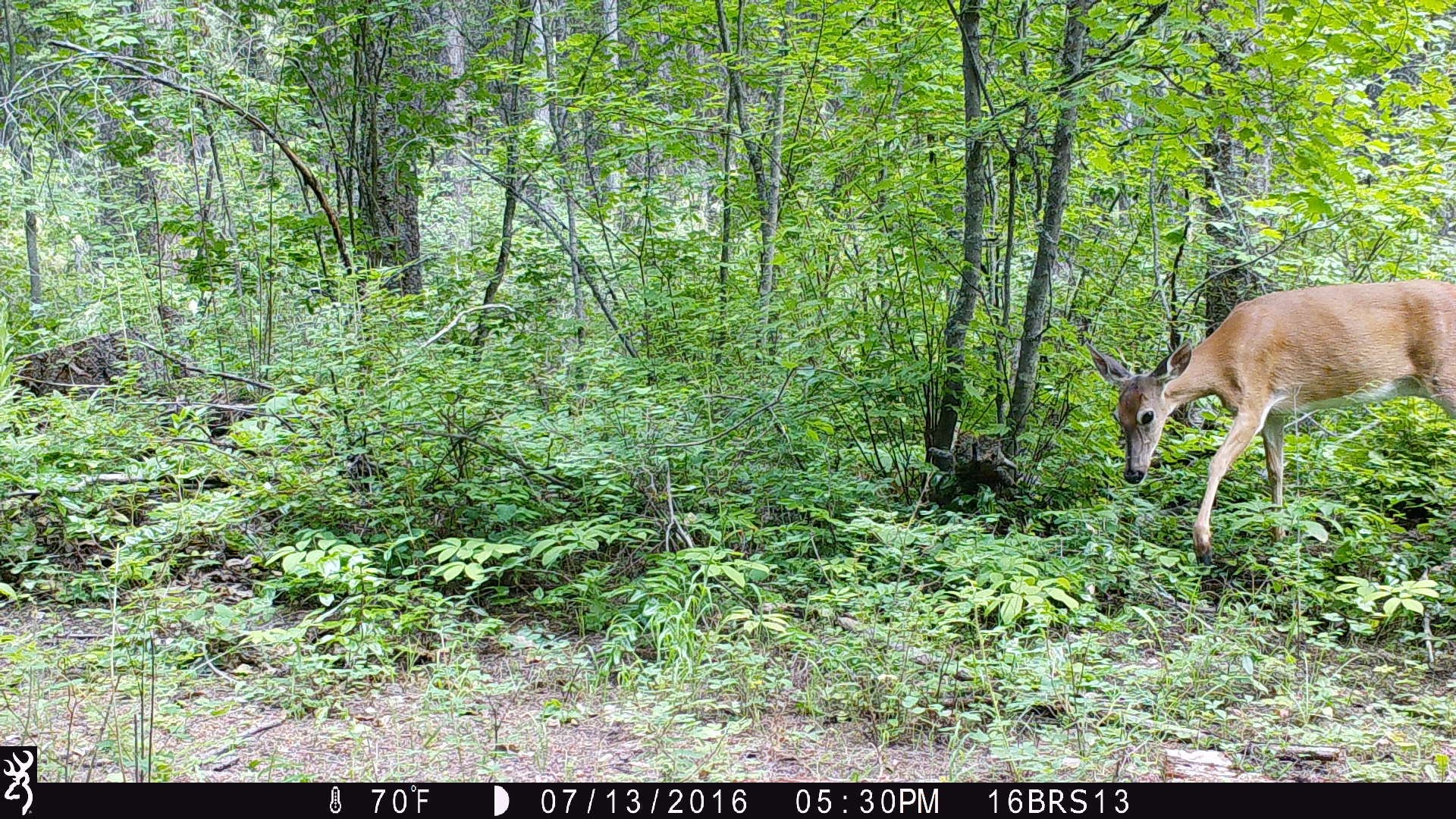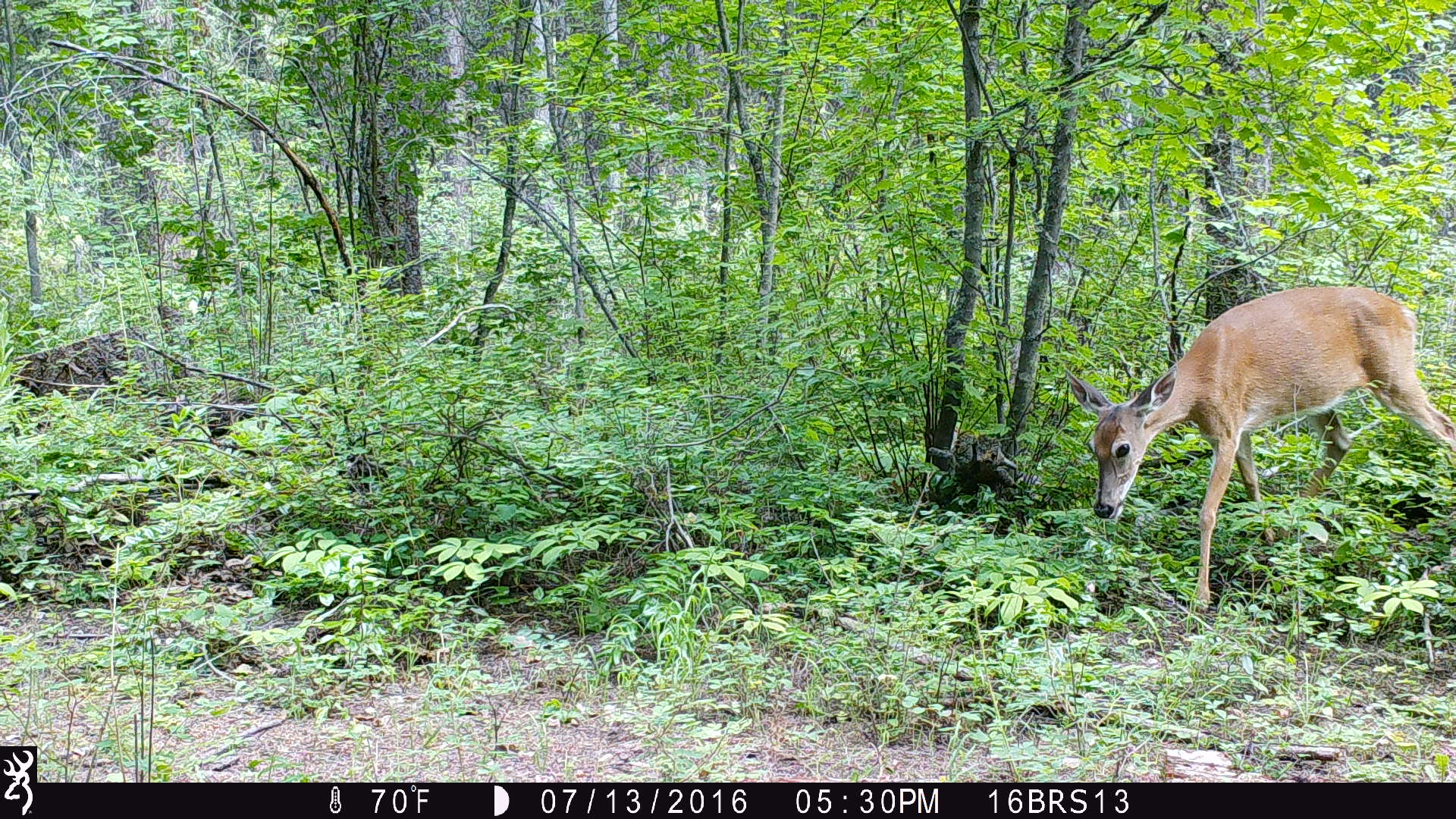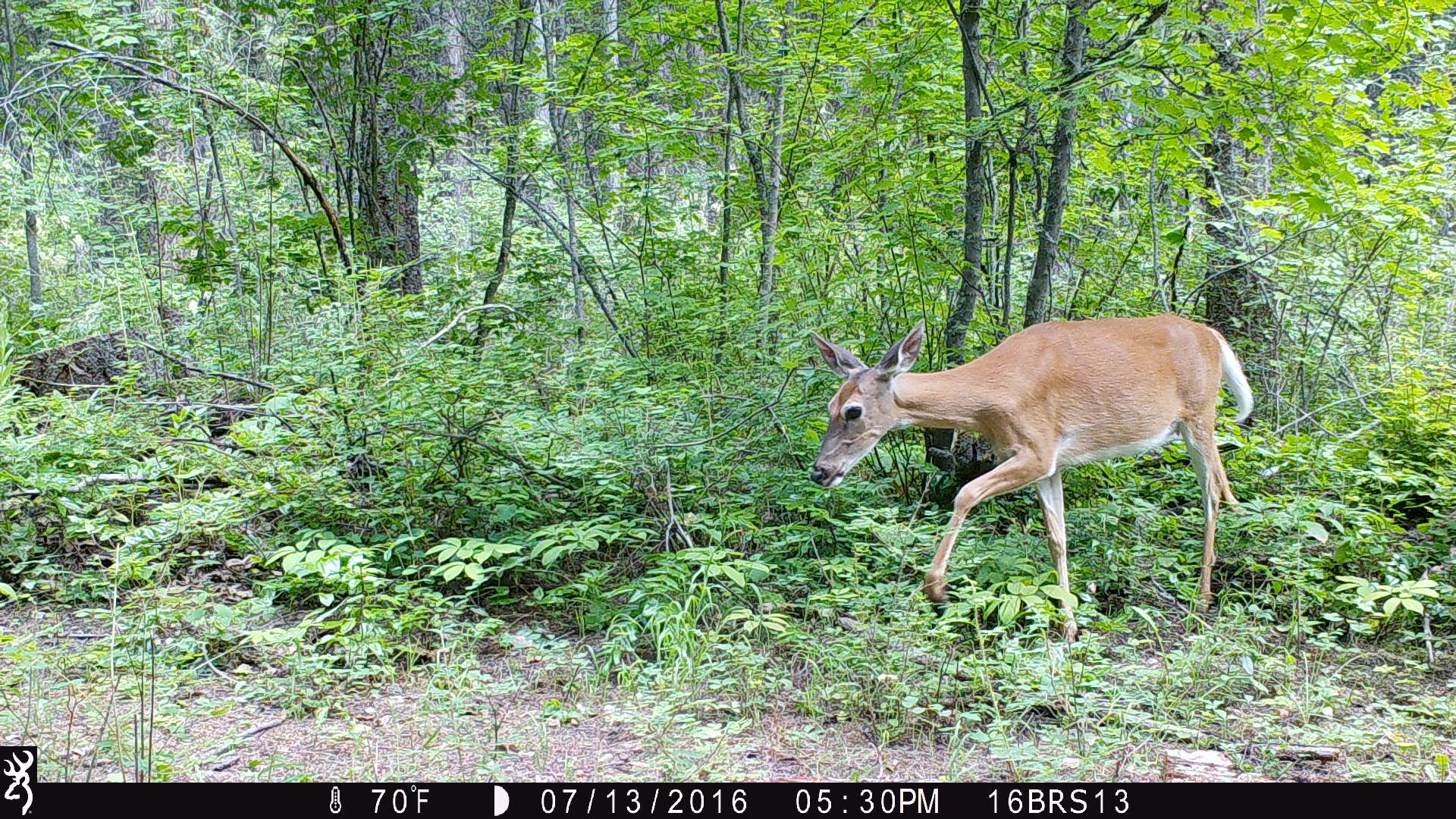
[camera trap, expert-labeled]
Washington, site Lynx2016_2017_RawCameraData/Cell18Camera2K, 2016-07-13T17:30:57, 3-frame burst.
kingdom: Animalia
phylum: Chordata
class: Mammalia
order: Artiodactyla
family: Cervidae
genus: Odocoileus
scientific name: Odocoileus virginianus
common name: white-tailed deer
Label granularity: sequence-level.